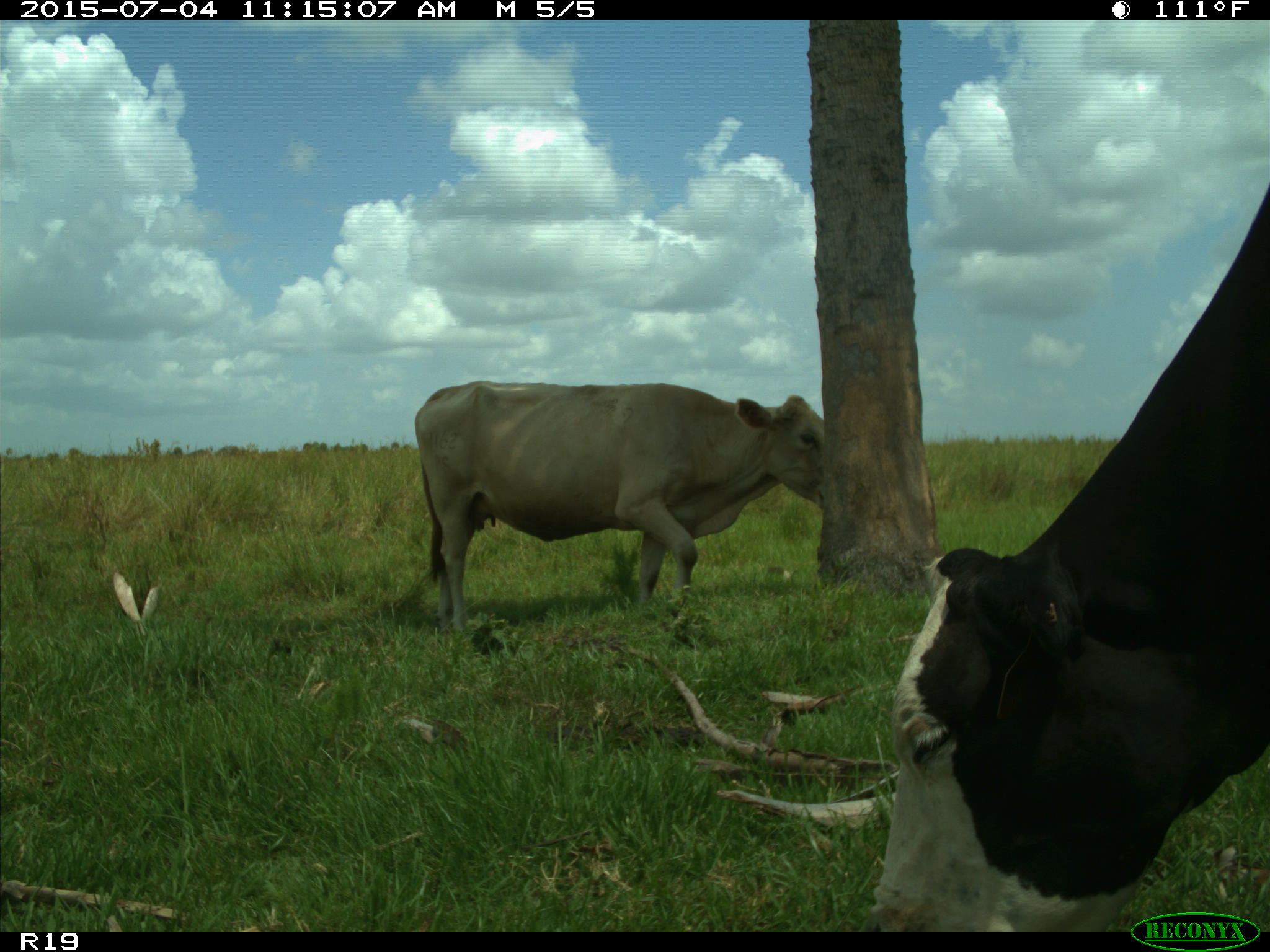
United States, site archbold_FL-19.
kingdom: Animalia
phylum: Chordata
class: Mammalia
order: Artiodactyla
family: Bovidae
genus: Bos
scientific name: Bos taurus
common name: domestic cow